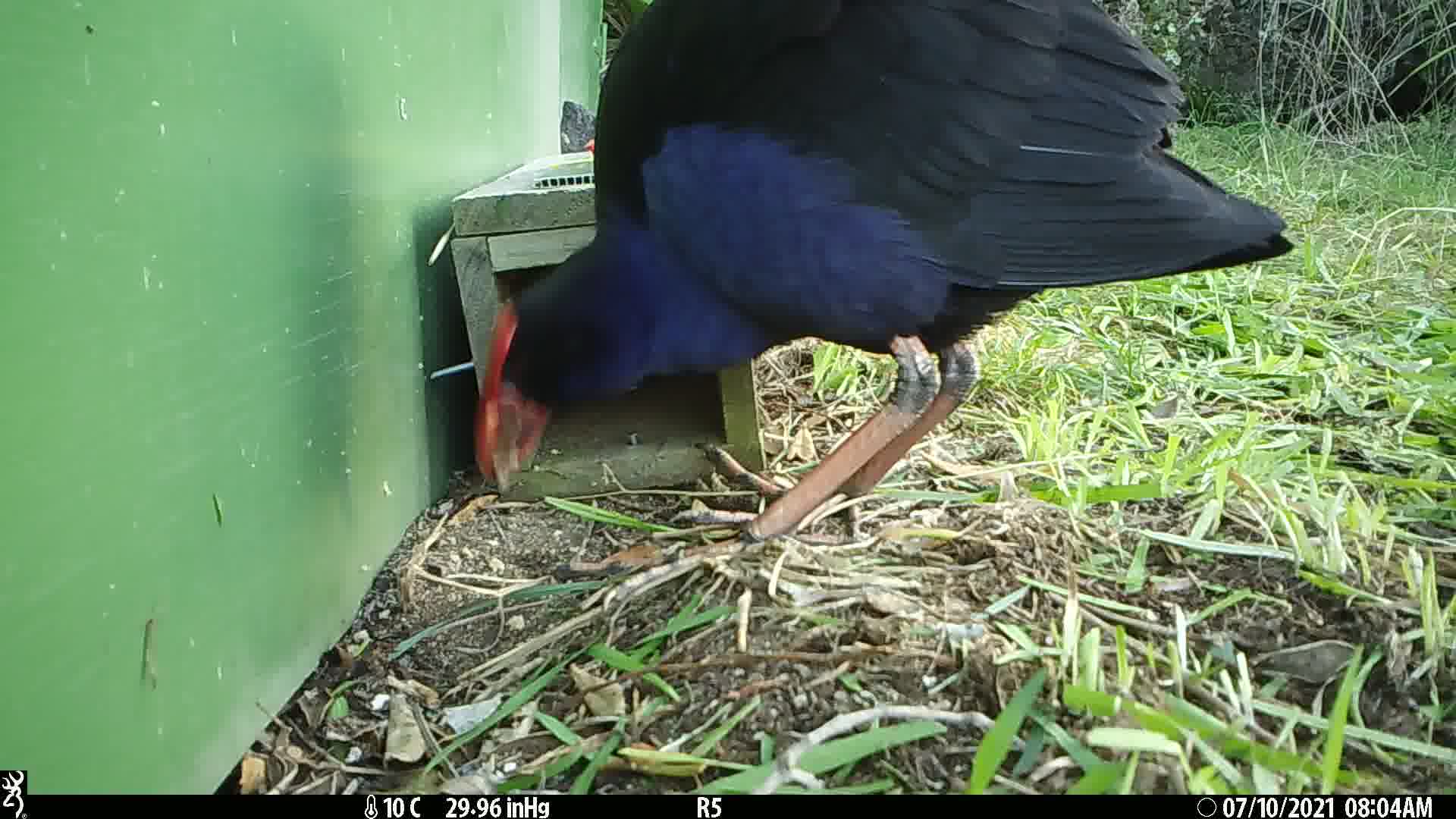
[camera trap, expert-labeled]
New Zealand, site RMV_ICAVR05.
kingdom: Animalia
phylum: Chordata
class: Aves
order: Gruiformes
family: Rallidae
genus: Porphyrio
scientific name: Porphyrio melanotus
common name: australasian swamphen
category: pukeko